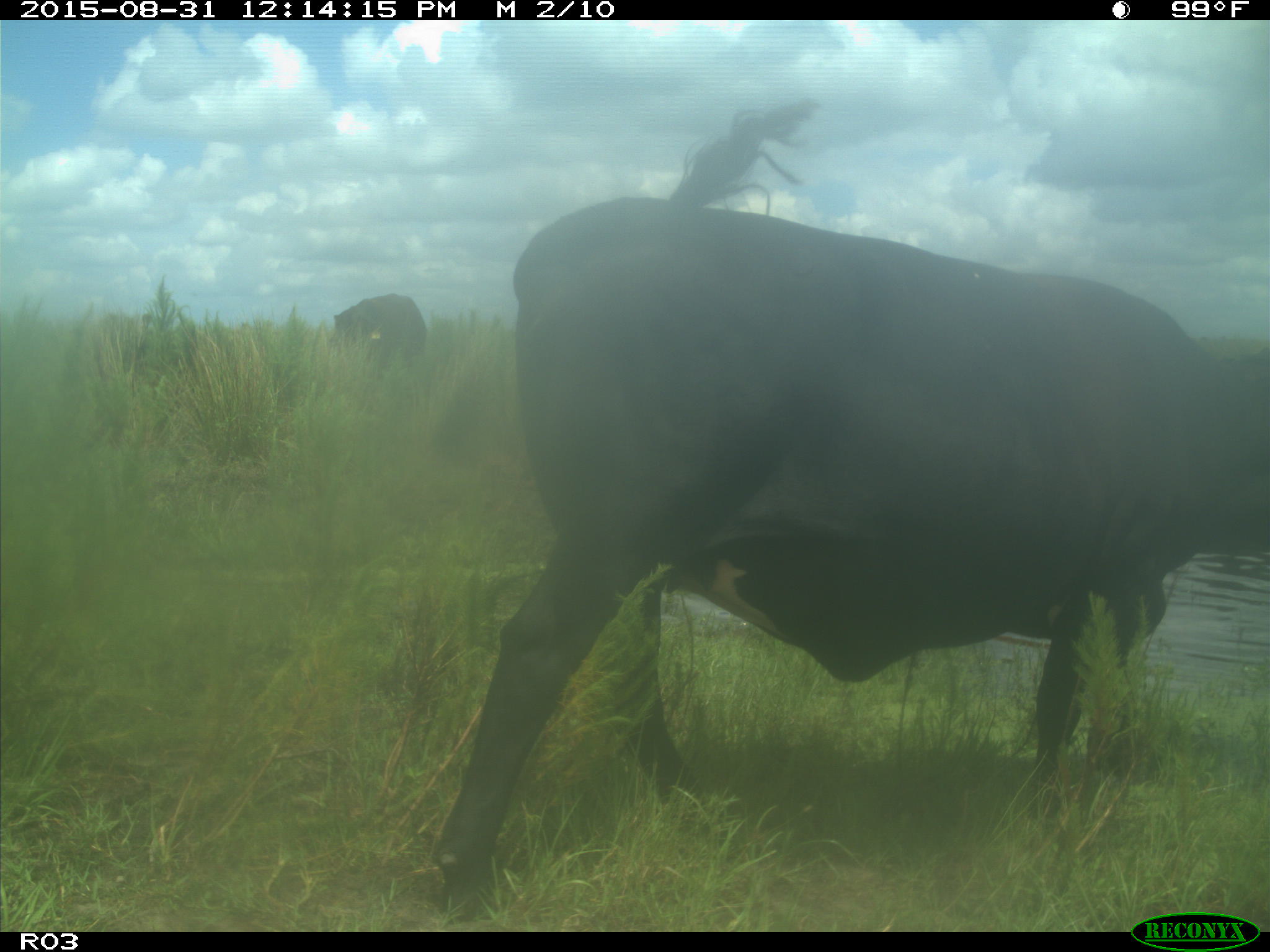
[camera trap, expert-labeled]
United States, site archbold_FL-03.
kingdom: Animalia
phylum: Chordata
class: Mammalia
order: Artiodactyla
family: Bovidae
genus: Bos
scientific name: Bos taurus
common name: domestic cow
Bos taurus (domestic cow).